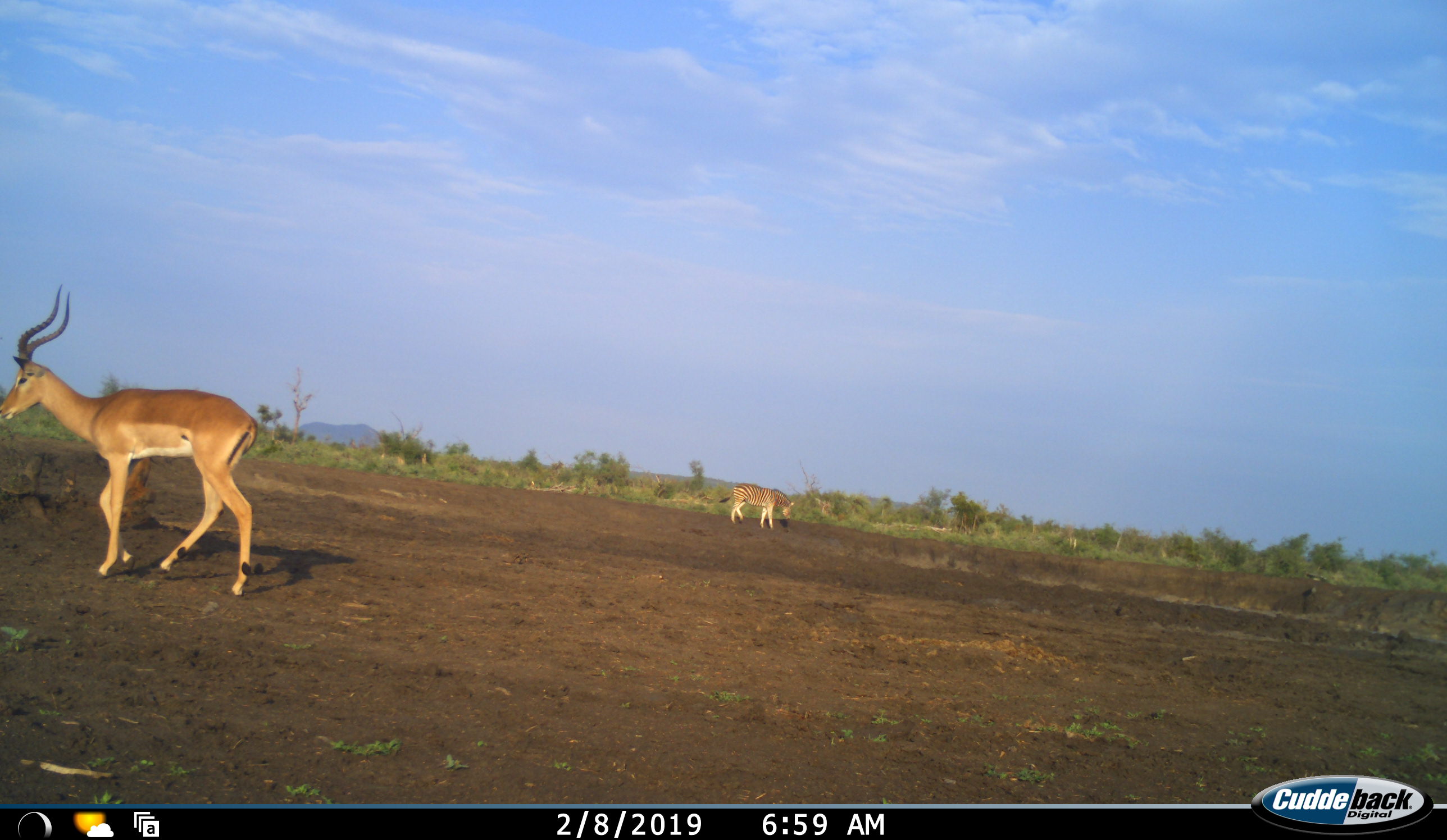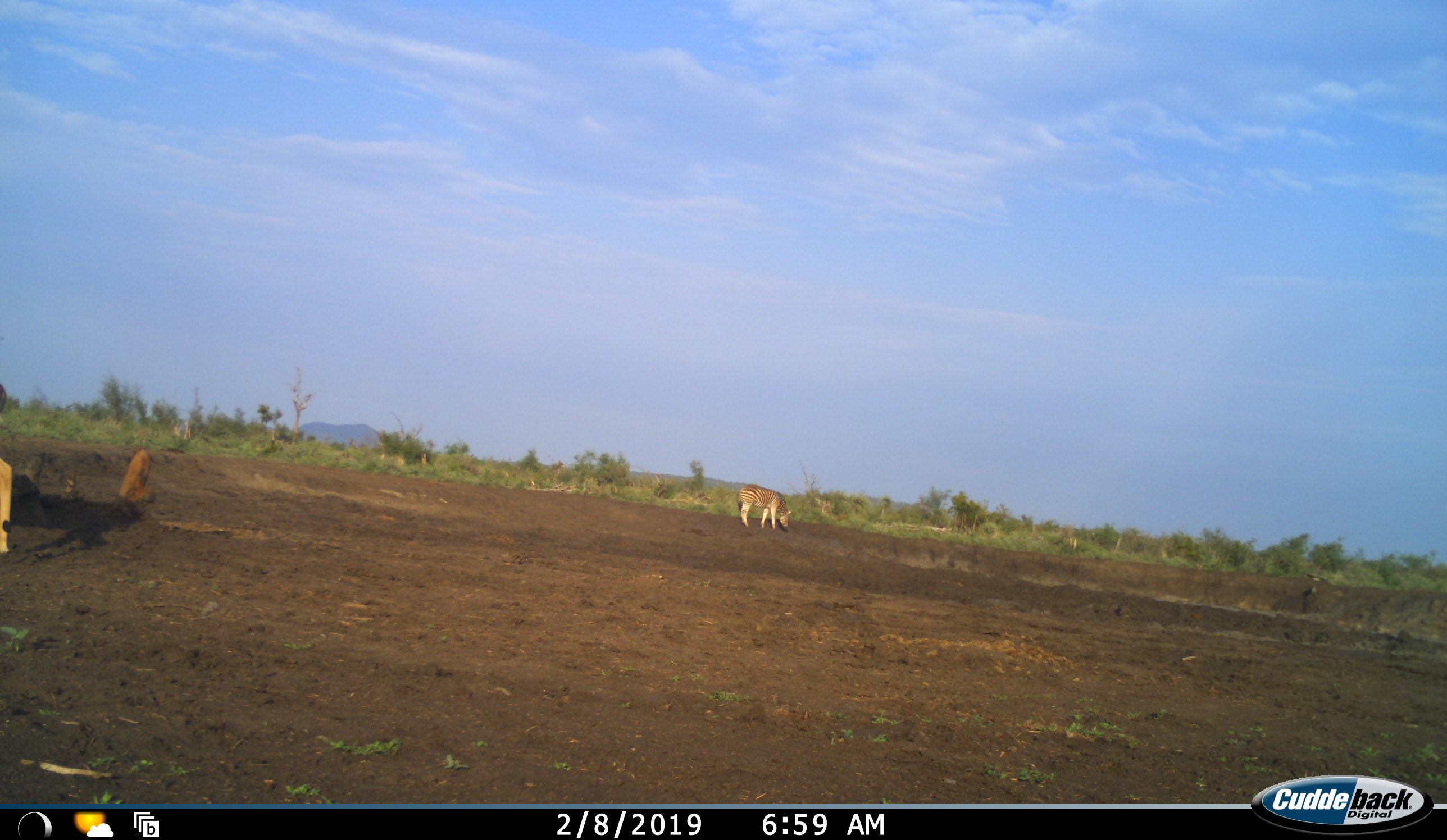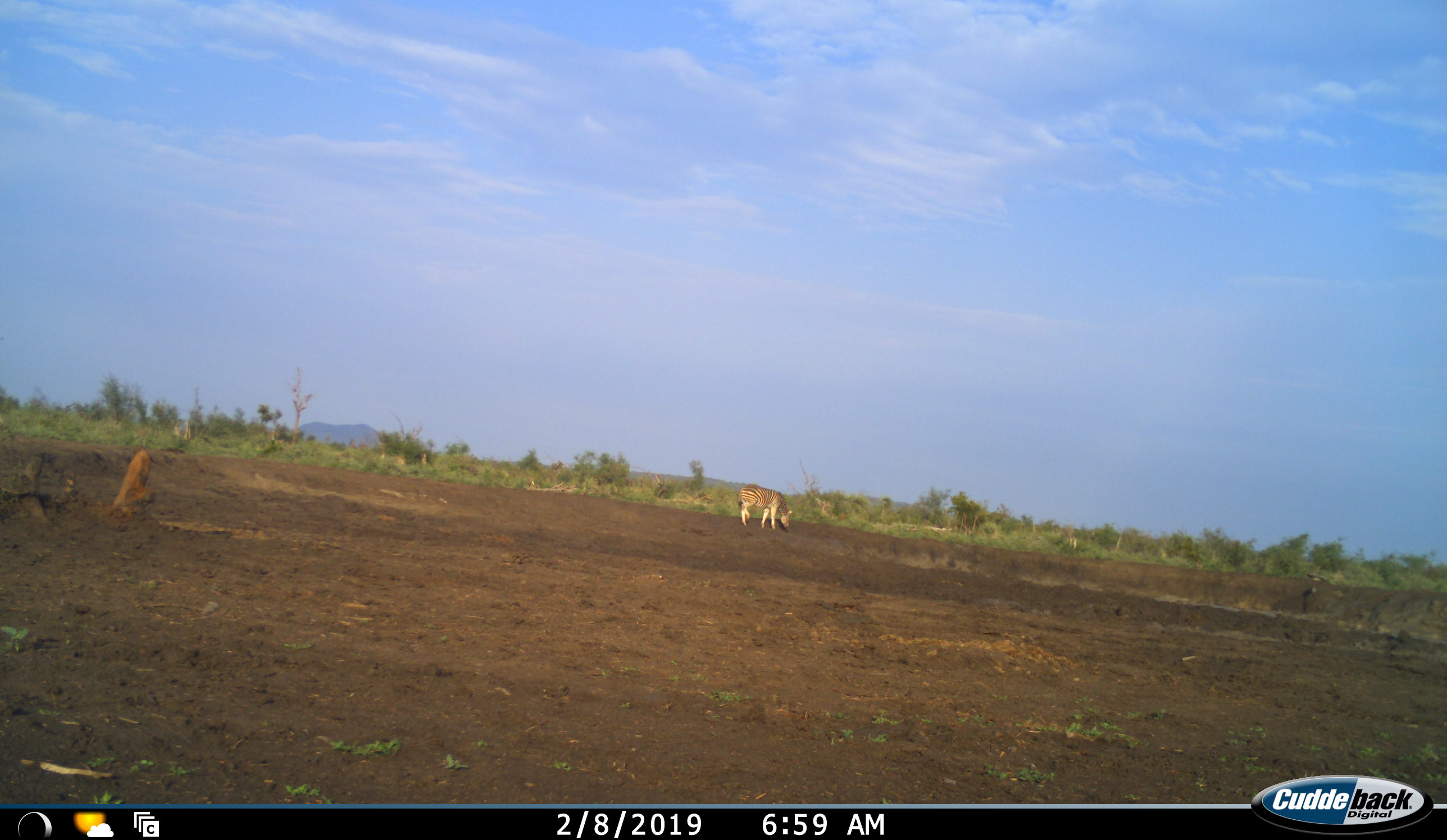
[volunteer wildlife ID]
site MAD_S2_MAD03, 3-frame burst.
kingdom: Animalia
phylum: Chordata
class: Mammalia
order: Artiodactyla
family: Bovidae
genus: Aepyceros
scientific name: Aepyceros melampus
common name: impala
Impala (Aepyceros melampus), count 1. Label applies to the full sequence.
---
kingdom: Animalia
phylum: Chordata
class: Mammalia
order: Perissodactyla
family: Equidae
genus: Equus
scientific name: Equus quagga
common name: plains zebra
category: zebraplains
Zebraplains (plains zebra) (Equus quagga), count 1. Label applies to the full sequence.